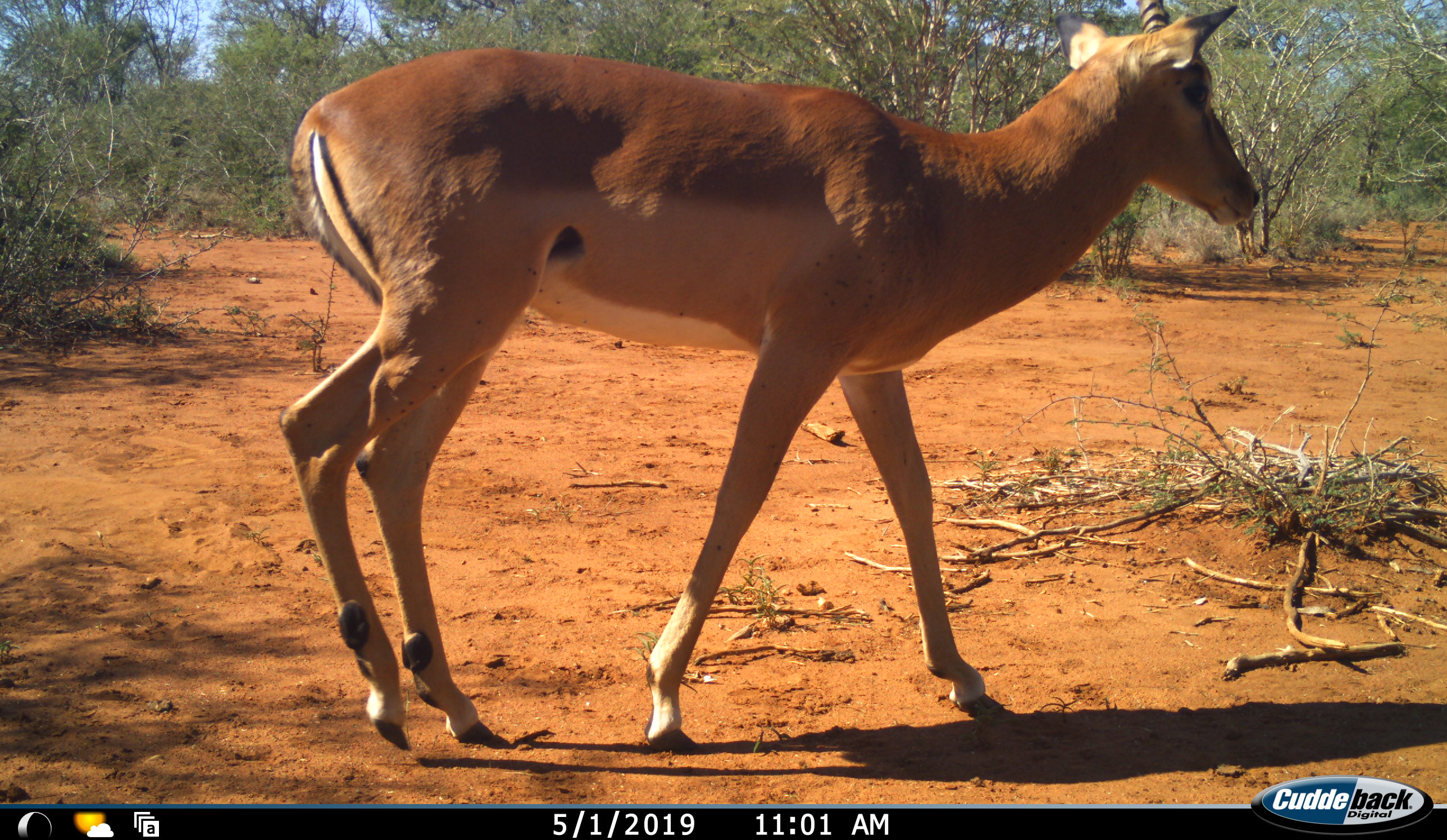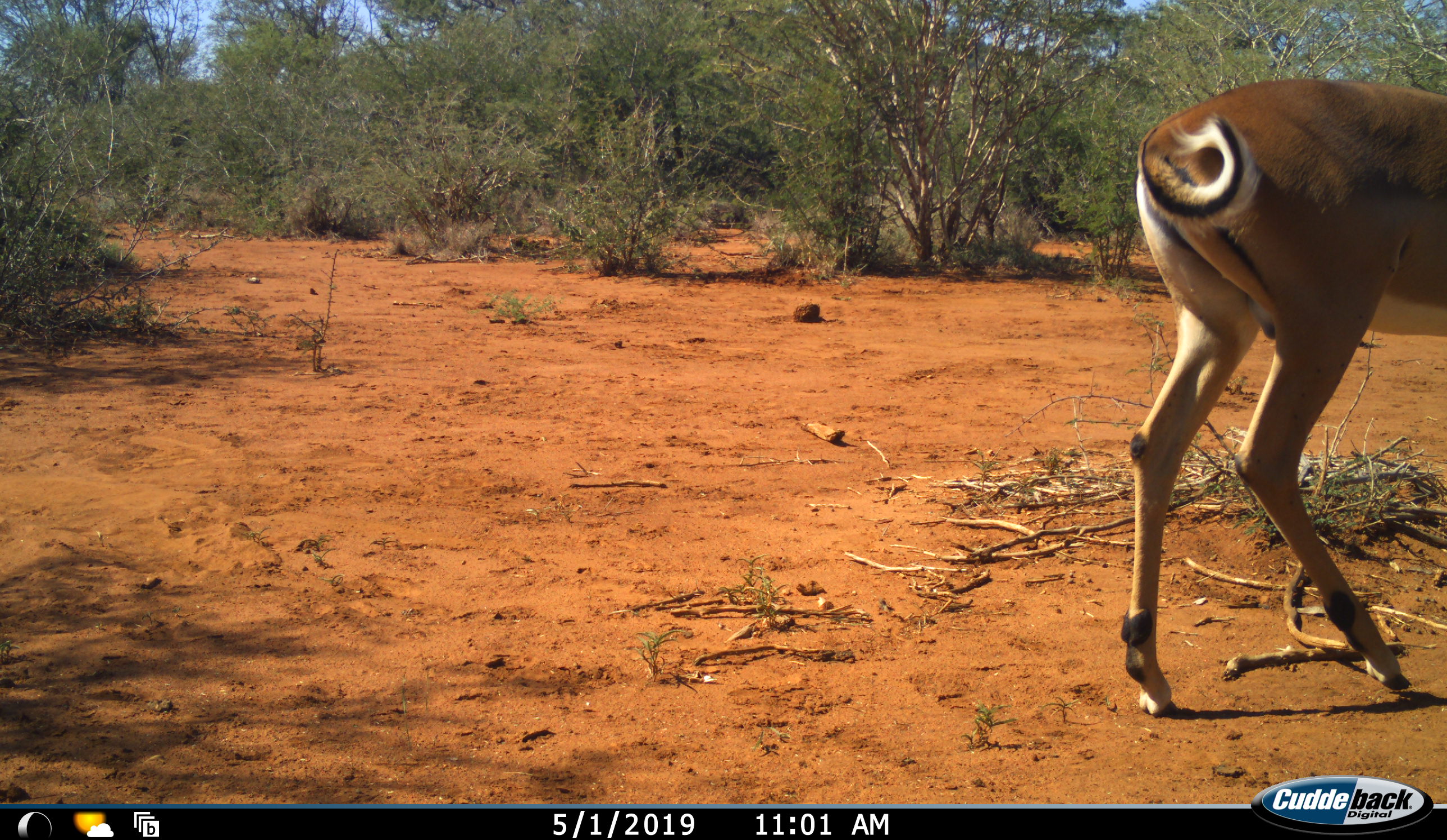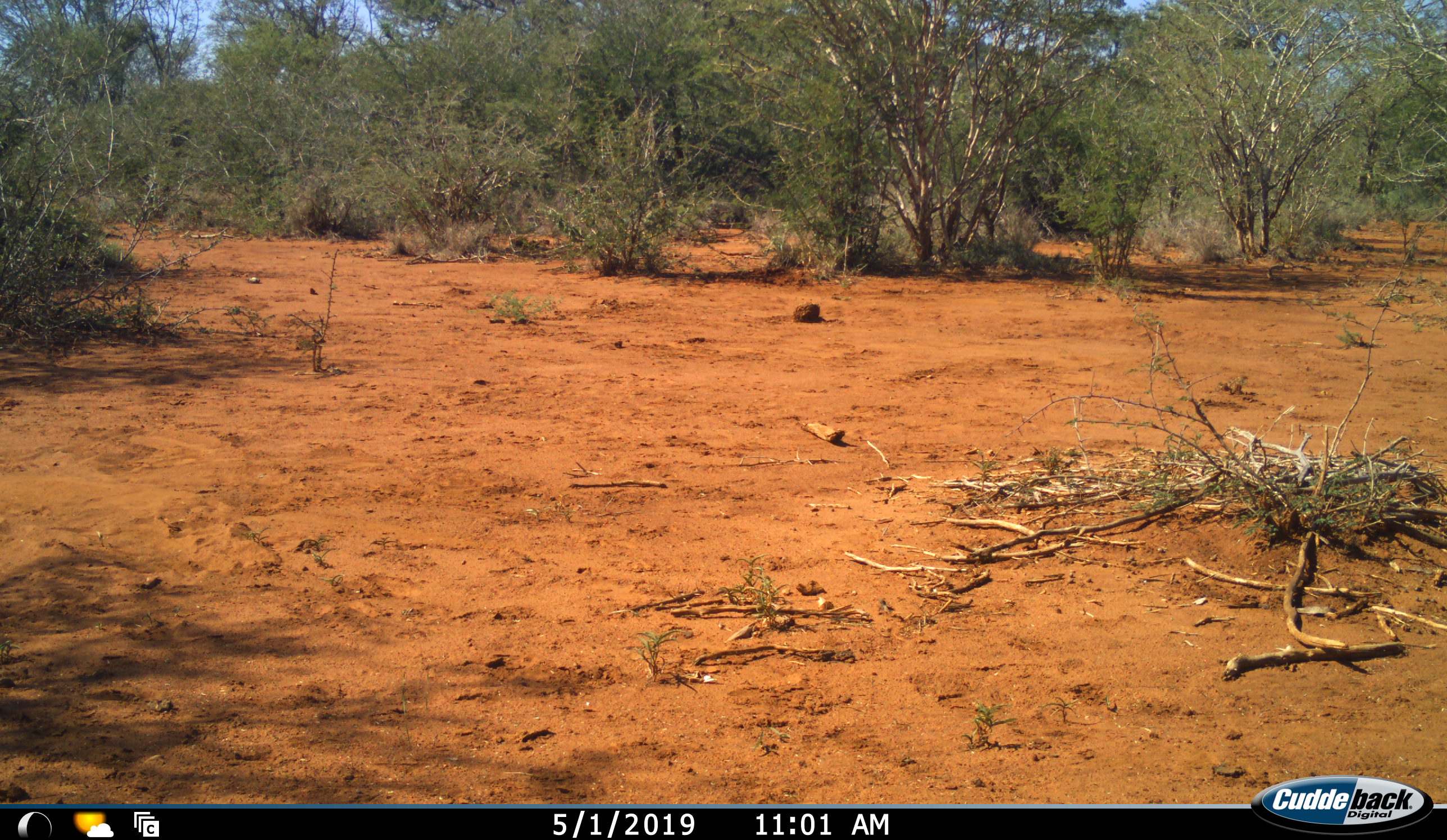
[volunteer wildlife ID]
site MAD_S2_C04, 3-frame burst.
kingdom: Animalia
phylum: Chordata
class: Mammalia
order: Artiodactyla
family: Bovidae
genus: Aepyceros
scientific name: Aepyceros melampus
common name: impala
Impala (Aepyceros melampus), count 1. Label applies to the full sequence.